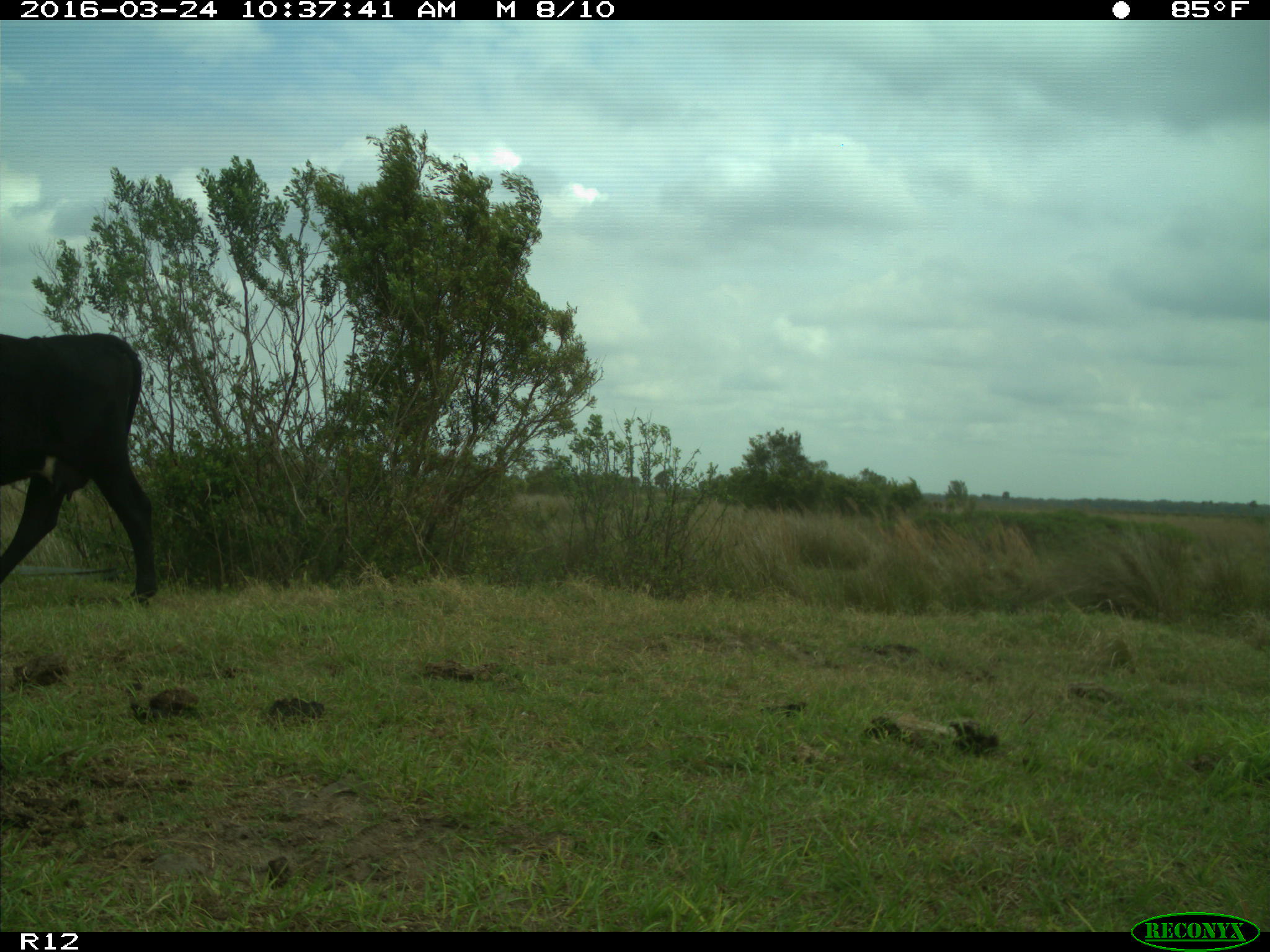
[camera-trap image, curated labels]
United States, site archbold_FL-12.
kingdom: Animalia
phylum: Chordata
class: Mammalia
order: Artiodactyla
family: Bovidae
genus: Bos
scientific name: Bos taurus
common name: domestic cow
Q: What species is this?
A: Bos taurus (domestic cow).